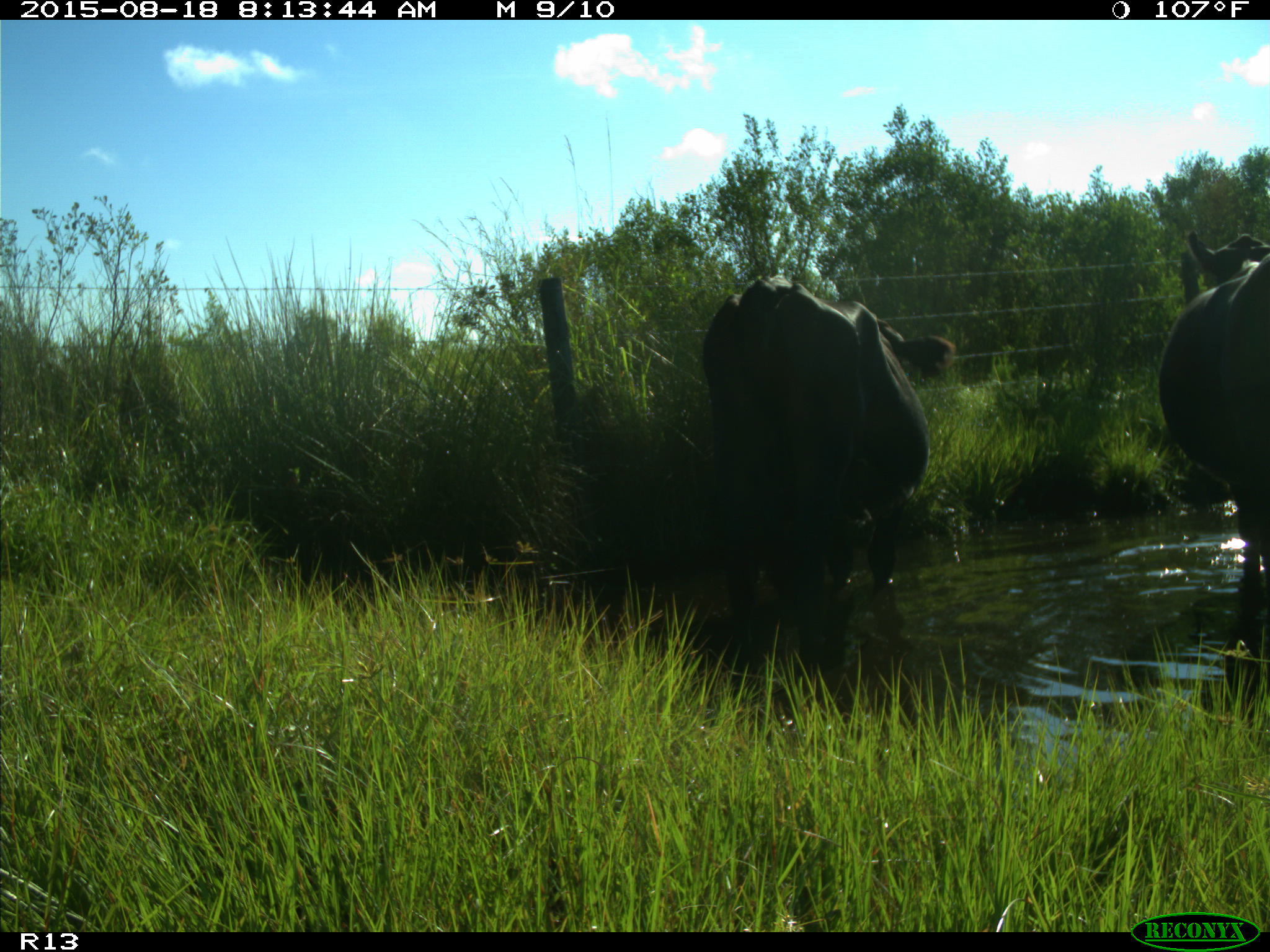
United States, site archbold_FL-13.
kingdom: Animalia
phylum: Chordata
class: Mammalia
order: Artiodactyla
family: Bovidae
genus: Bos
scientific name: Bos taurus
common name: domestic cow